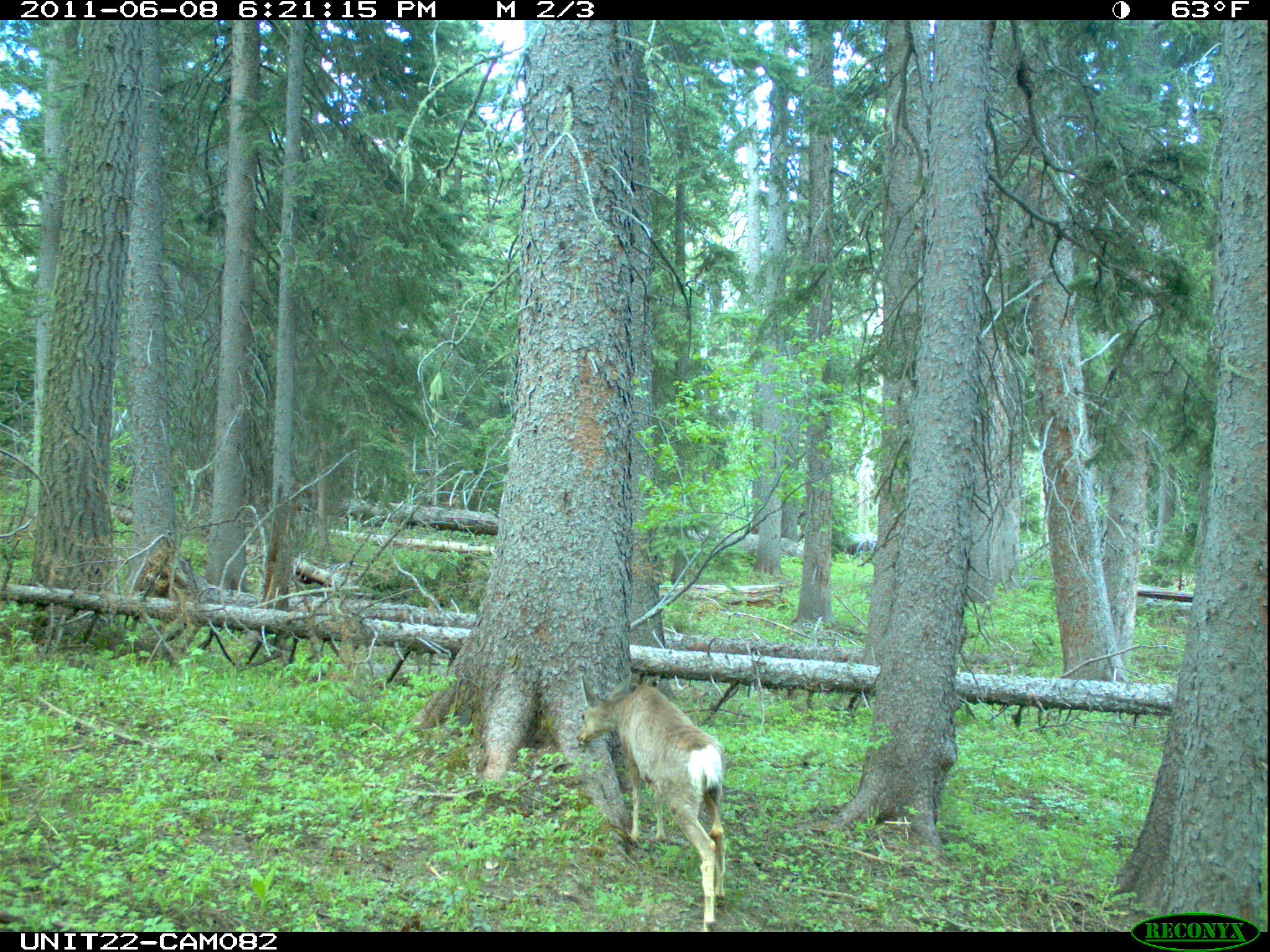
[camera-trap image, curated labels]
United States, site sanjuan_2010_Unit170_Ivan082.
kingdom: Animalia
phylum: Chordata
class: Mammalia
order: Artiodactyla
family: Cervidae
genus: Odocoileus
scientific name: Odocoileus hemionus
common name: mule deer